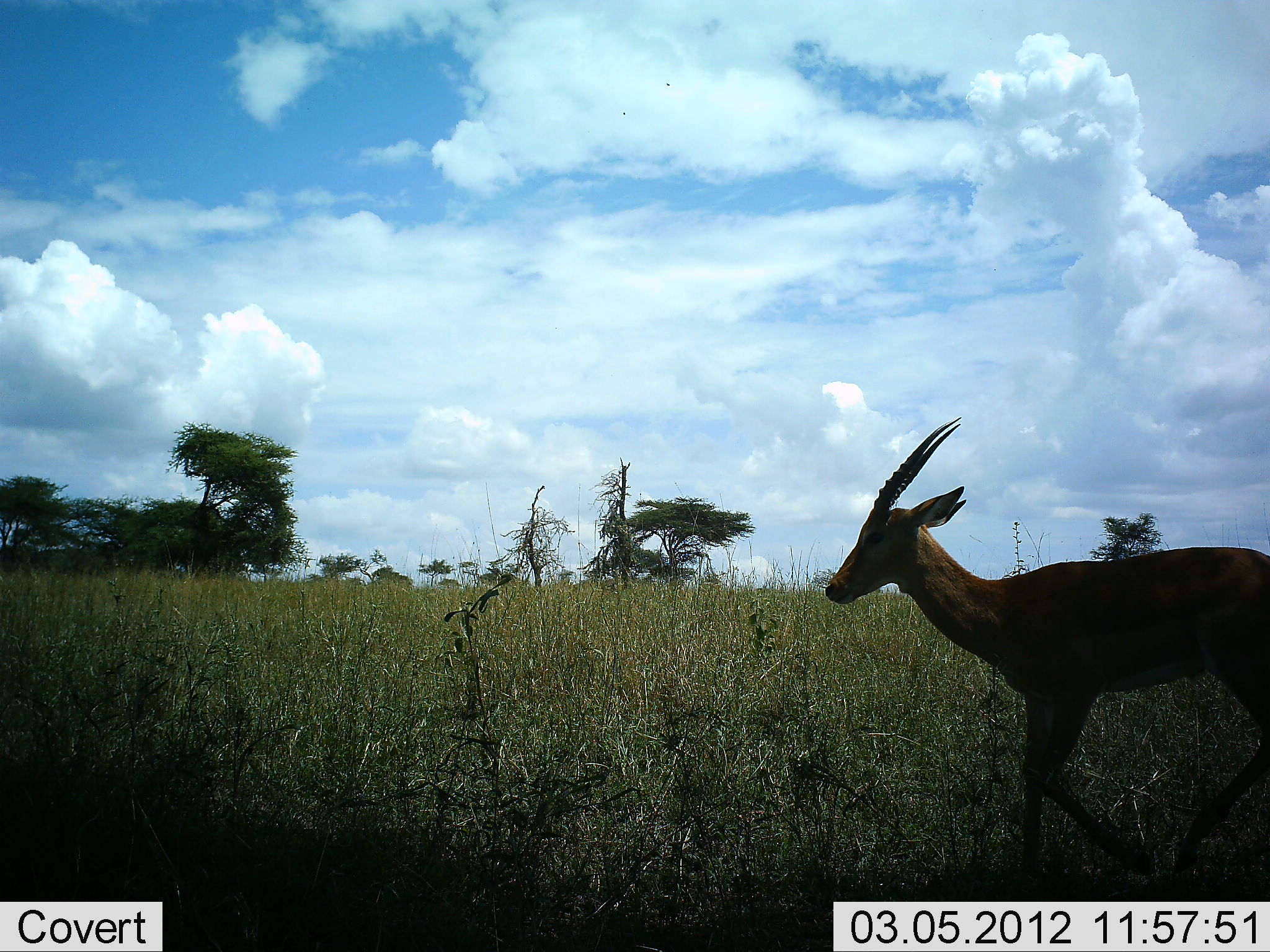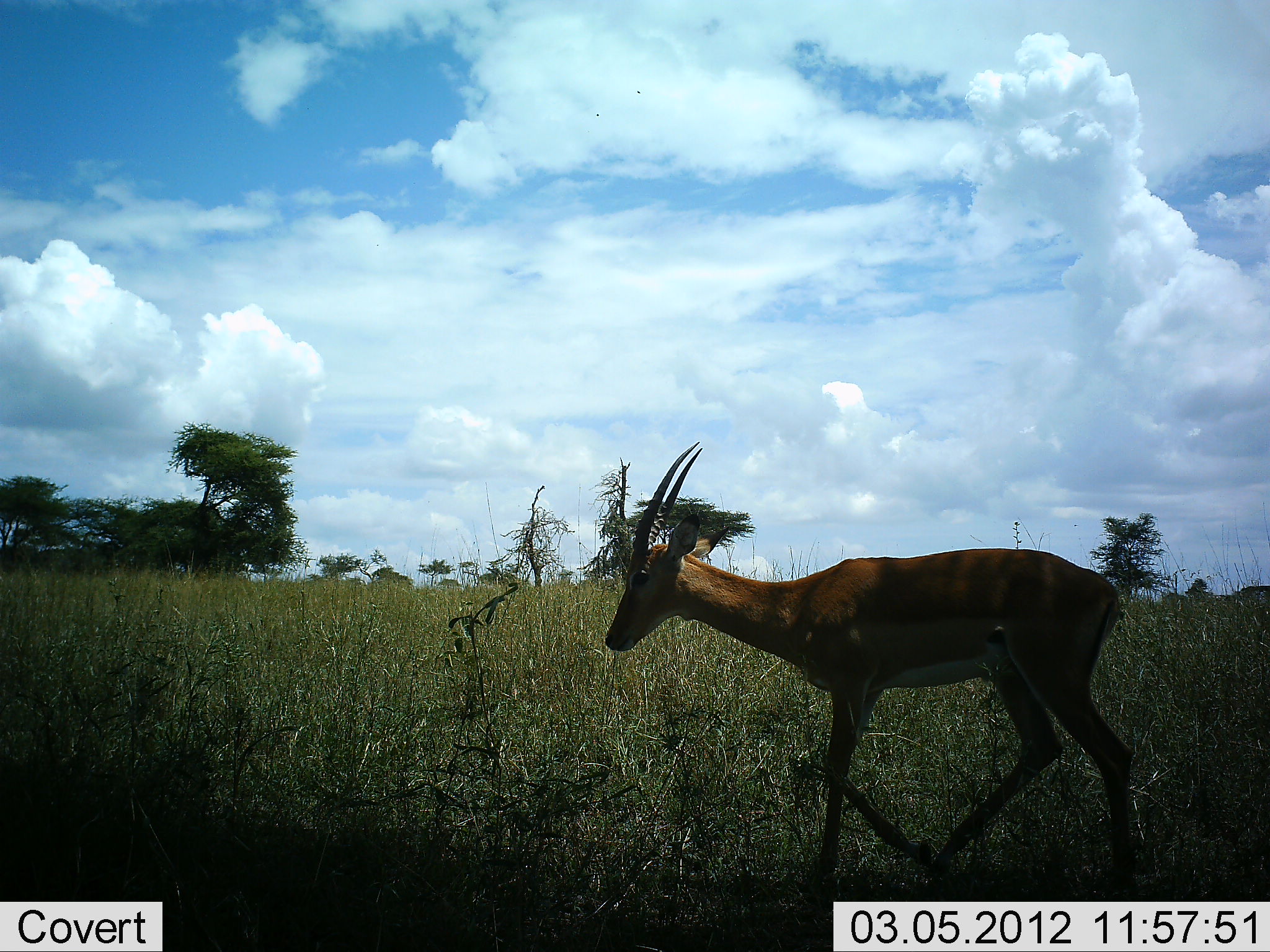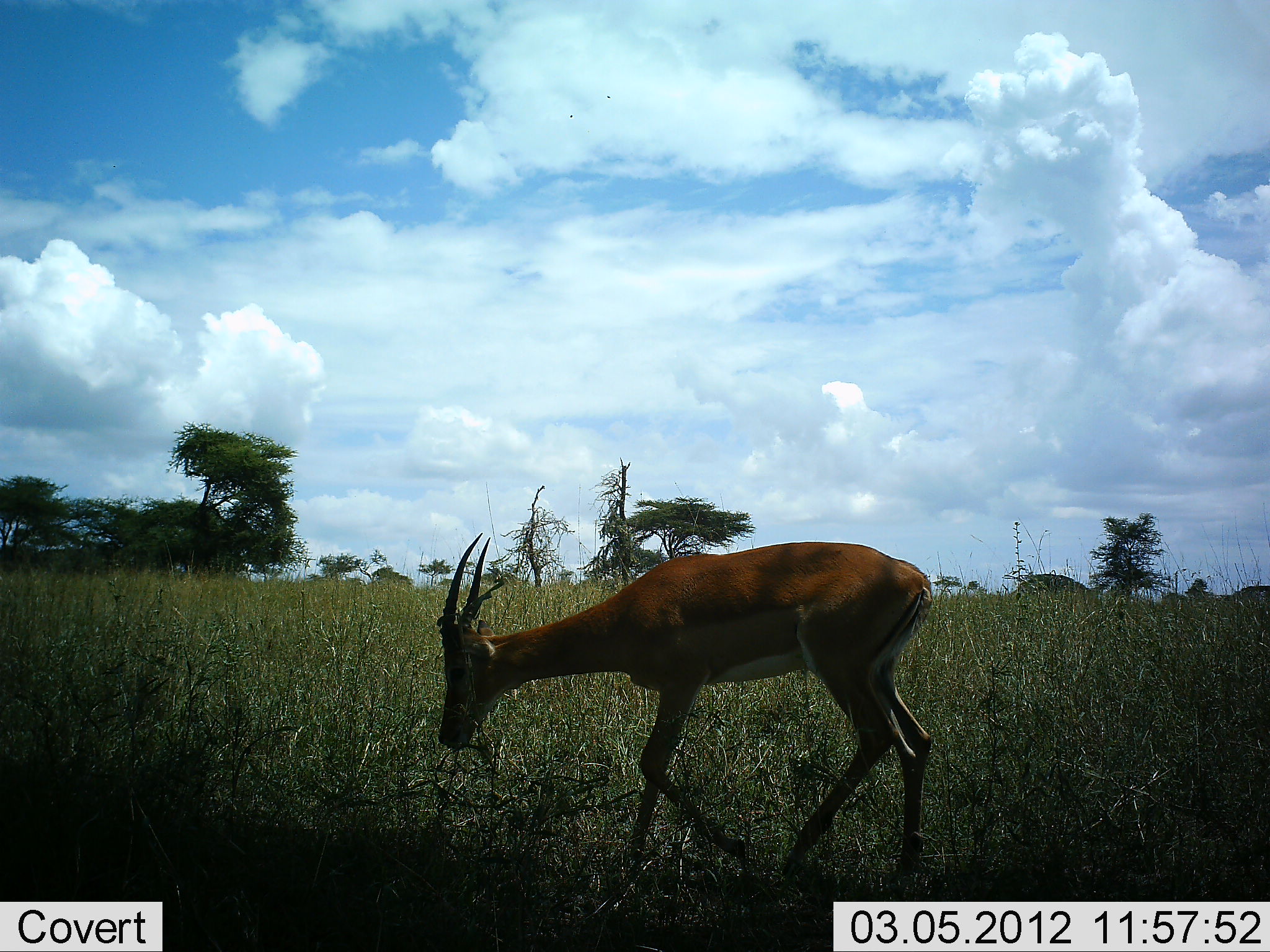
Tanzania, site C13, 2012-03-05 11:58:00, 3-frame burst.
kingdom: Animalia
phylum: Chordata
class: Mammalia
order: Artiodactyla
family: Bovidae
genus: Nanger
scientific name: Nanger granti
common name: grant's gazelle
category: gazellegrants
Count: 1.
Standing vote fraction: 0%.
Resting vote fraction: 0%.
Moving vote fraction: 100%.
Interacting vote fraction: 0%.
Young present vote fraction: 0%.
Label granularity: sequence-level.